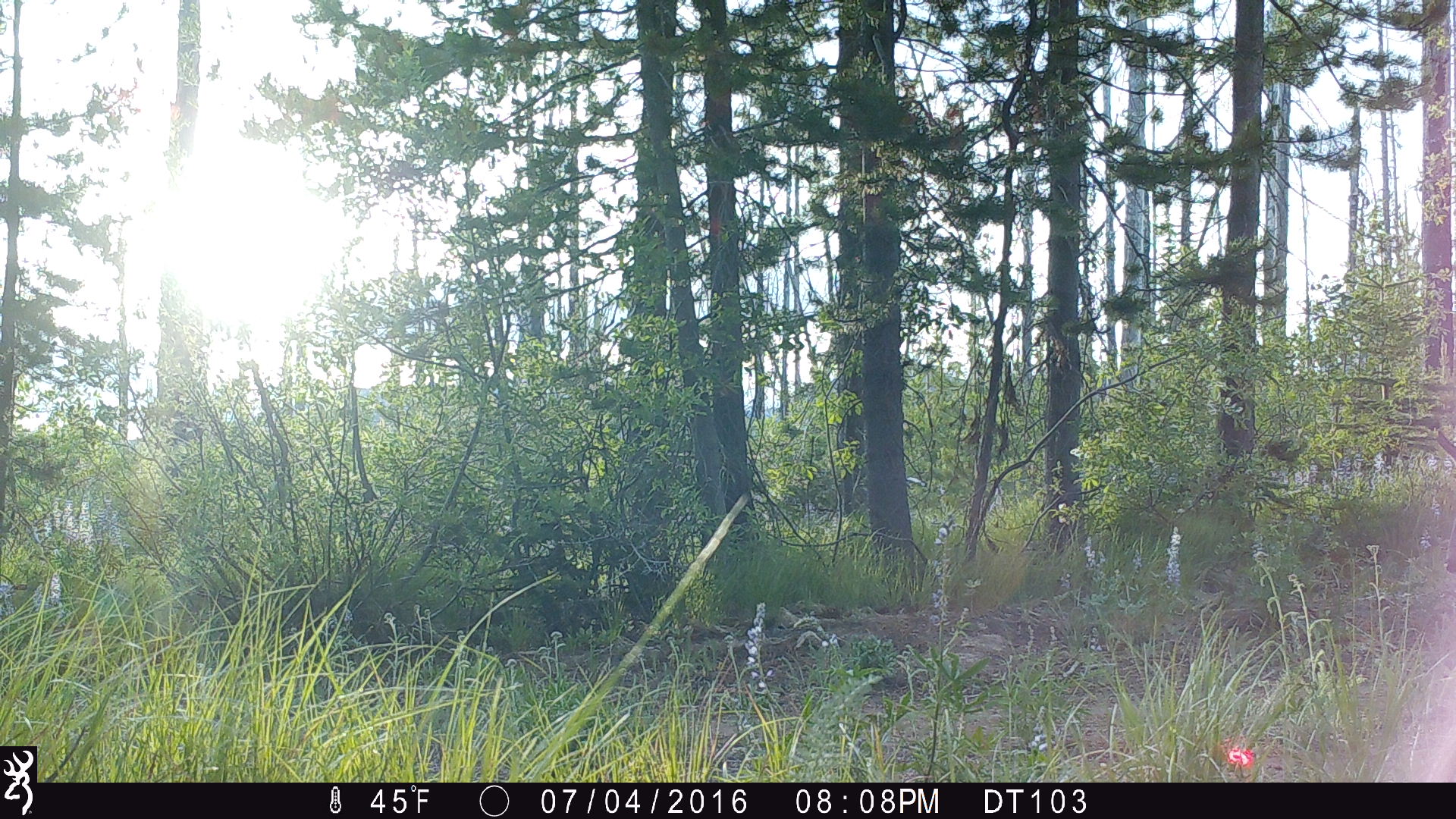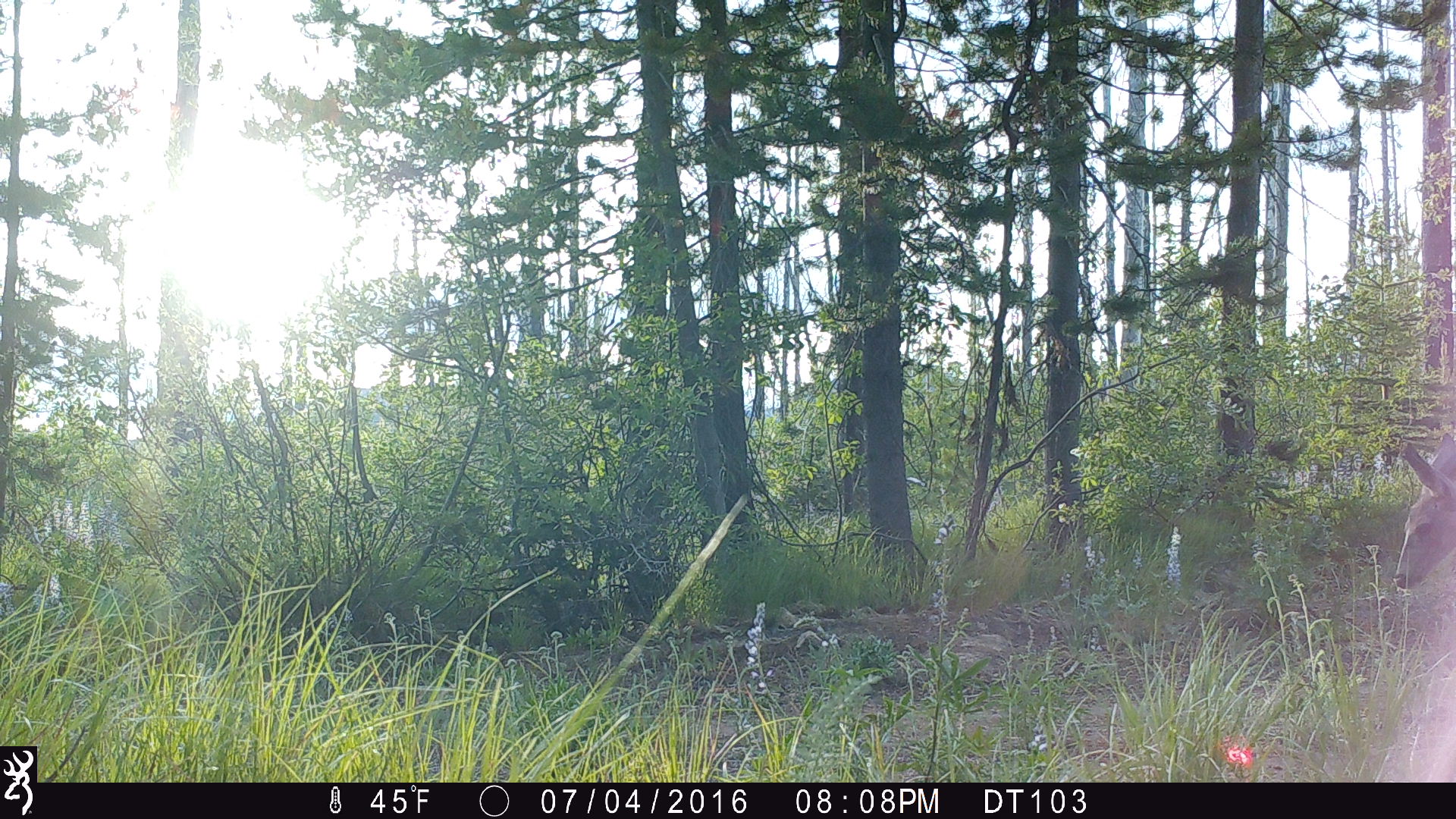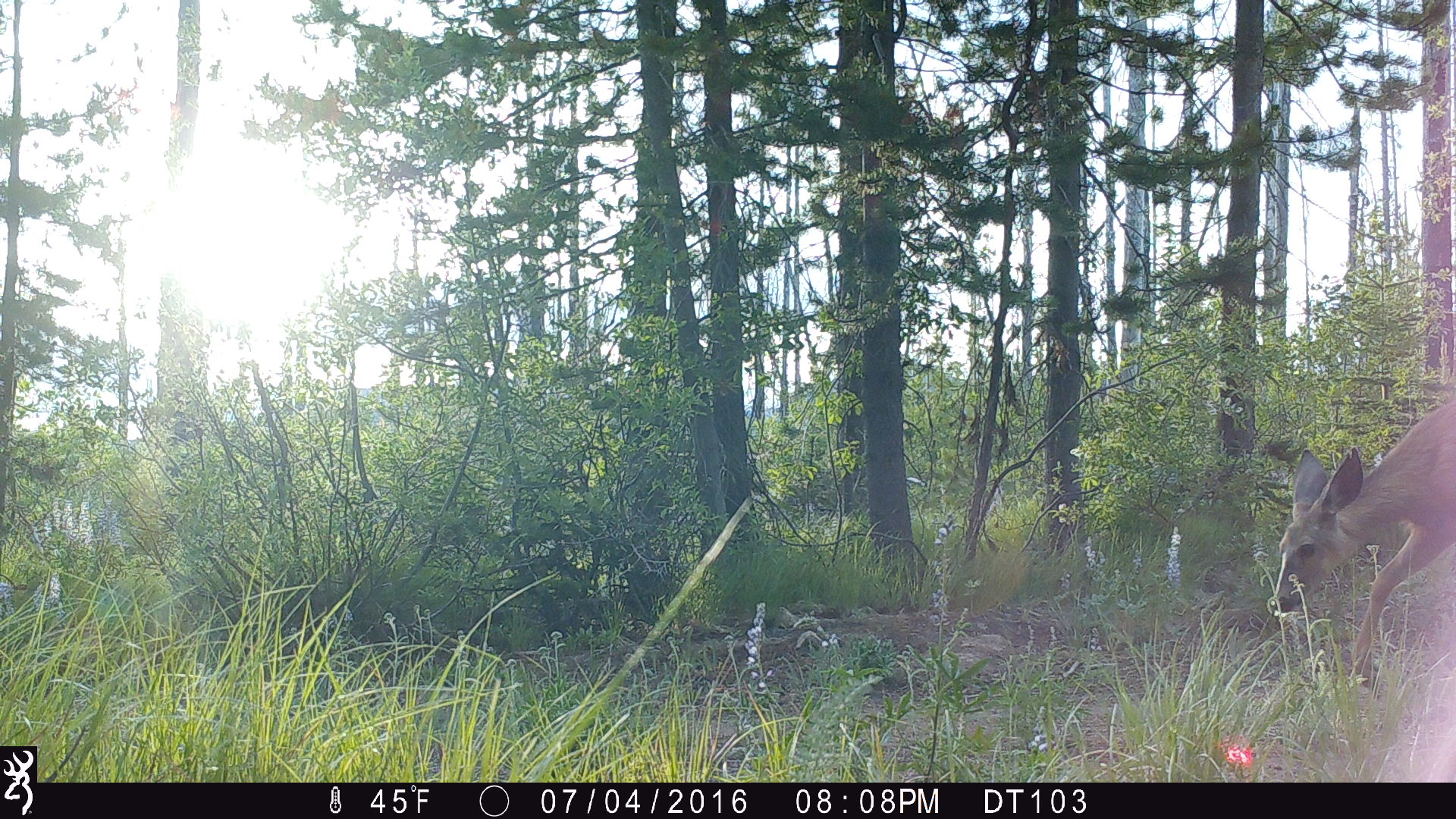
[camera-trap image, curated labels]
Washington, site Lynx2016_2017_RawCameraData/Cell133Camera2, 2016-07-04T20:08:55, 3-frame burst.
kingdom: Animalia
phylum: Chordata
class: Mammalia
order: Artiodactyla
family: Cervidae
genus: Odocoileus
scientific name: Odocoileus hemionus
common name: mule deer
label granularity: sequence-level